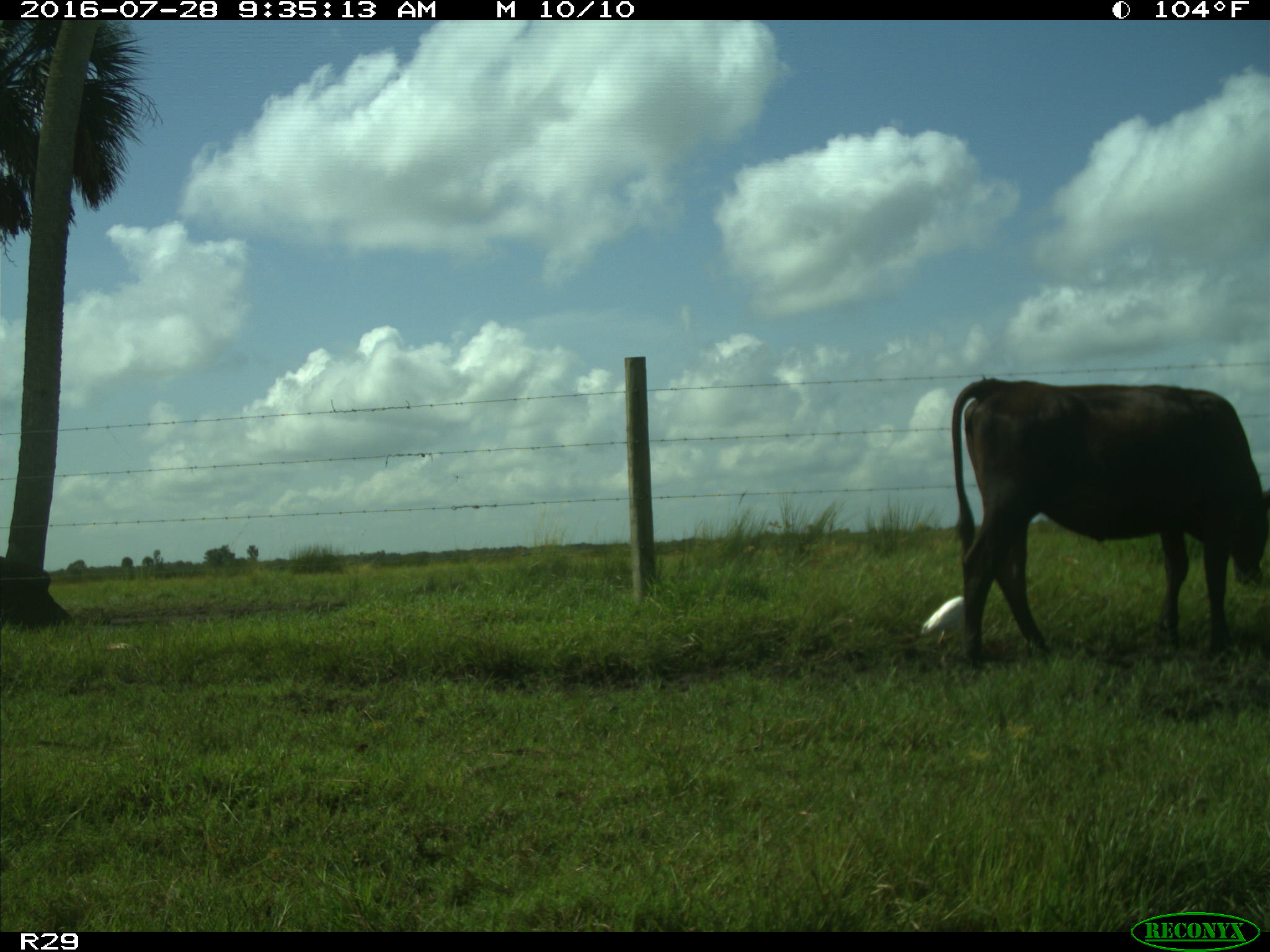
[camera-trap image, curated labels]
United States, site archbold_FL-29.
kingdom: Animalia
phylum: Chordata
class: Mammalia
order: Artiodactyla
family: Bovidae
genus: Bos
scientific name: Bos taurus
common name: domestic cow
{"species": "Bos taurus (domestic cow)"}